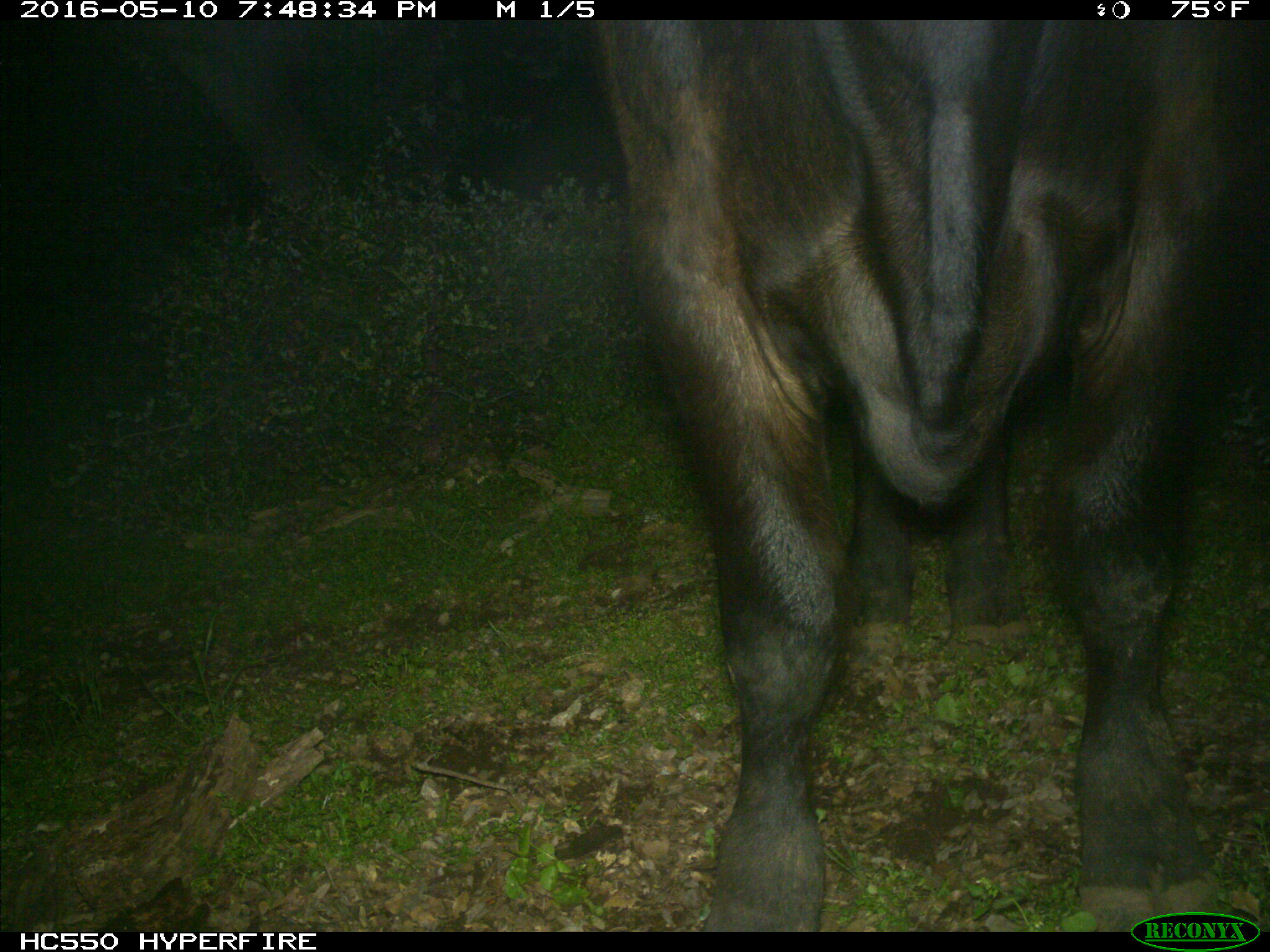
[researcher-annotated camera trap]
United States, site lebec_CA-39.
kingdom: Animalia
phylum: Chordata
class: Mammalia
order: Artiodactyla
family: Bovidae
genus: Bos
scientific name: Bos taurus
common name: domestic cow